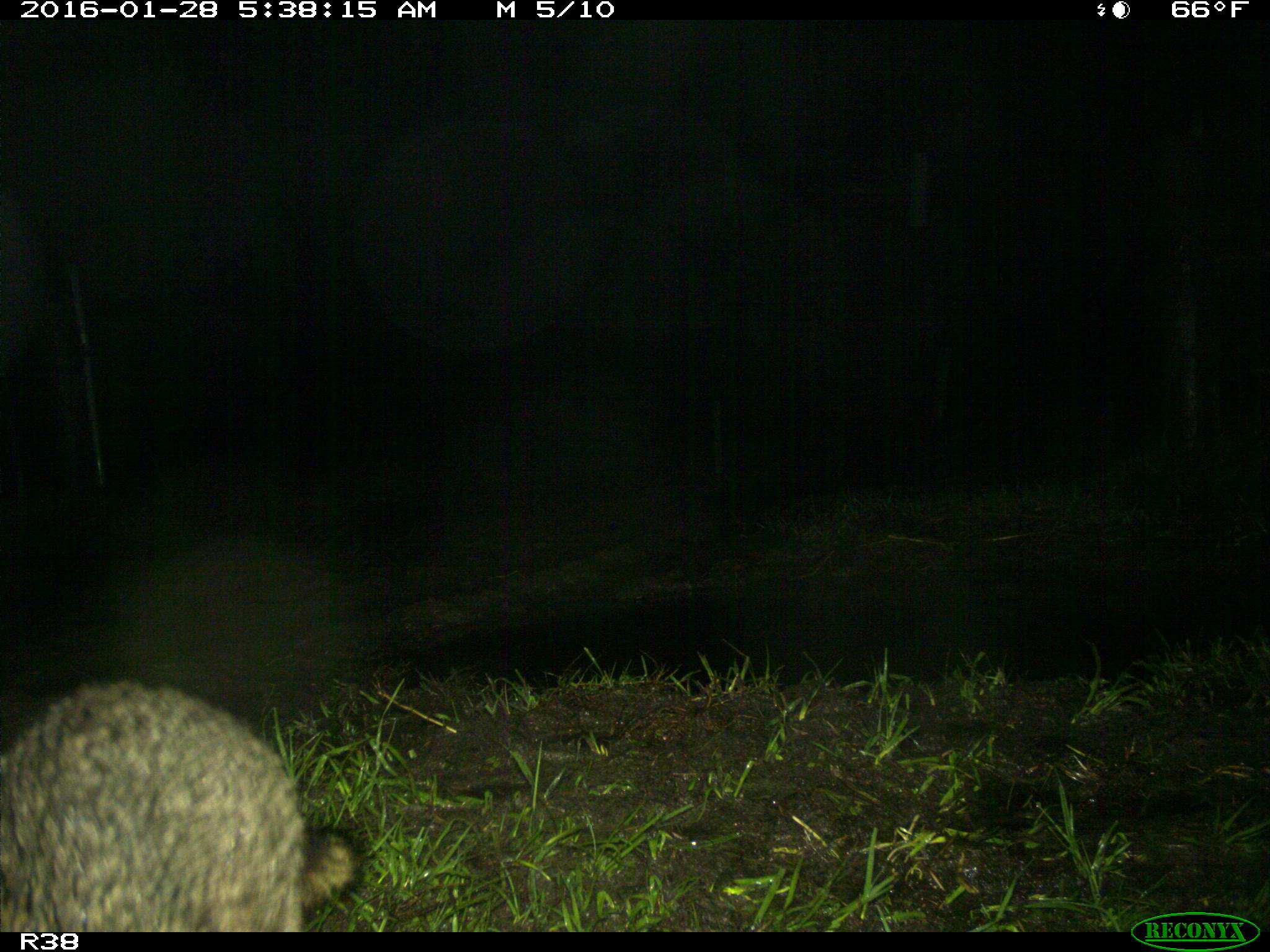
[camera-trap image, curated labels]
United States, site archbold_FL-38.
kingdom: Animalia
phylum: Chordata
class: Mammalia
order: Carnivora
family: Procyonidae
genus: Procyon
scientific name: Procyon lotor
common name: common raccoon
Procyon lotor (common raccoon).